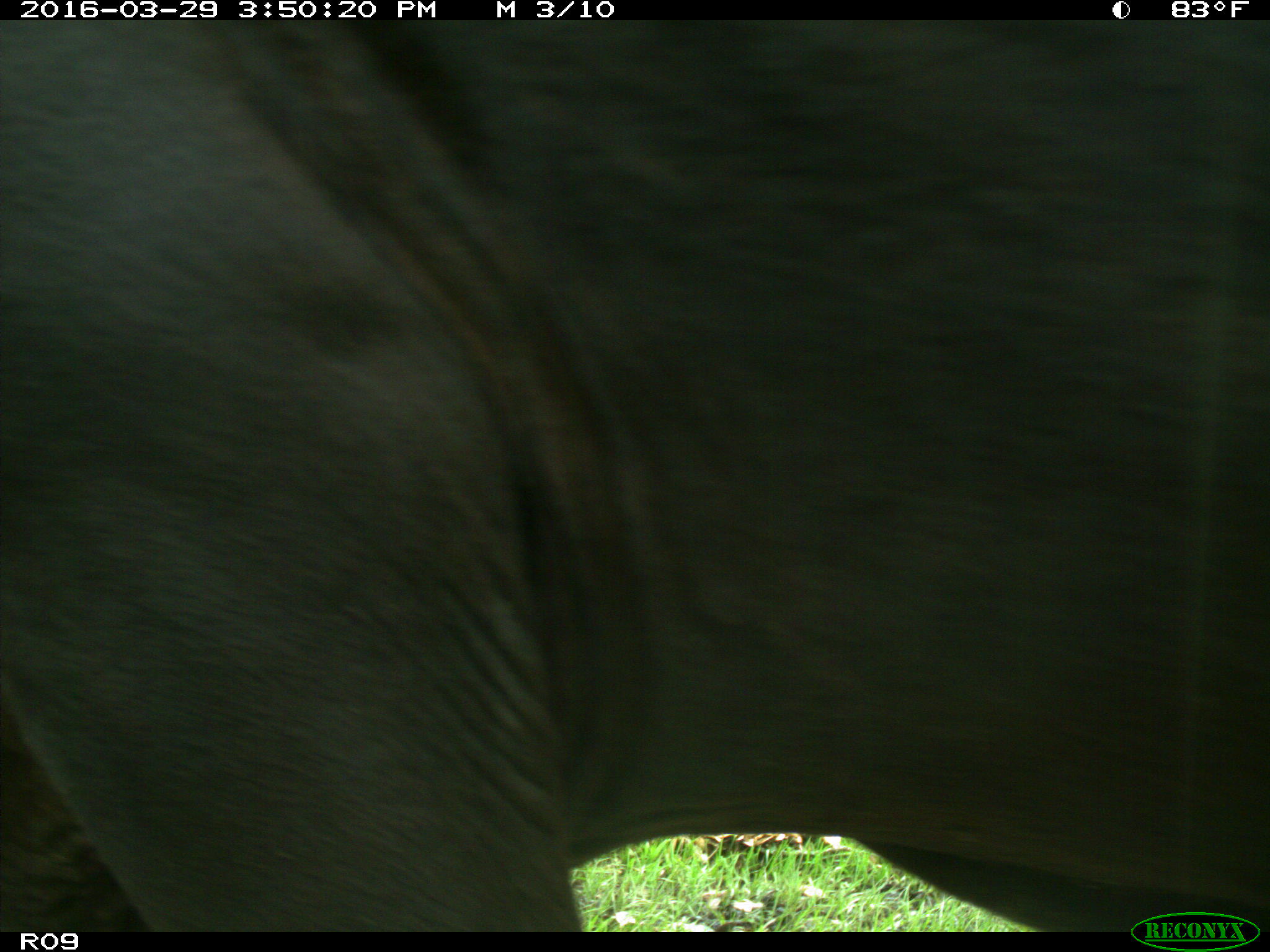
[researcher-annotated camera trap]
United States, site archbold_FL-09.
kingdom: Animalia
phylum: Chordata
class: Mammalia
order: Artiodactyla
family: Bovidae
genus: Bos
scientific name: Bos taurus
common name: domestic cow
Bos taurus (domestic cow).